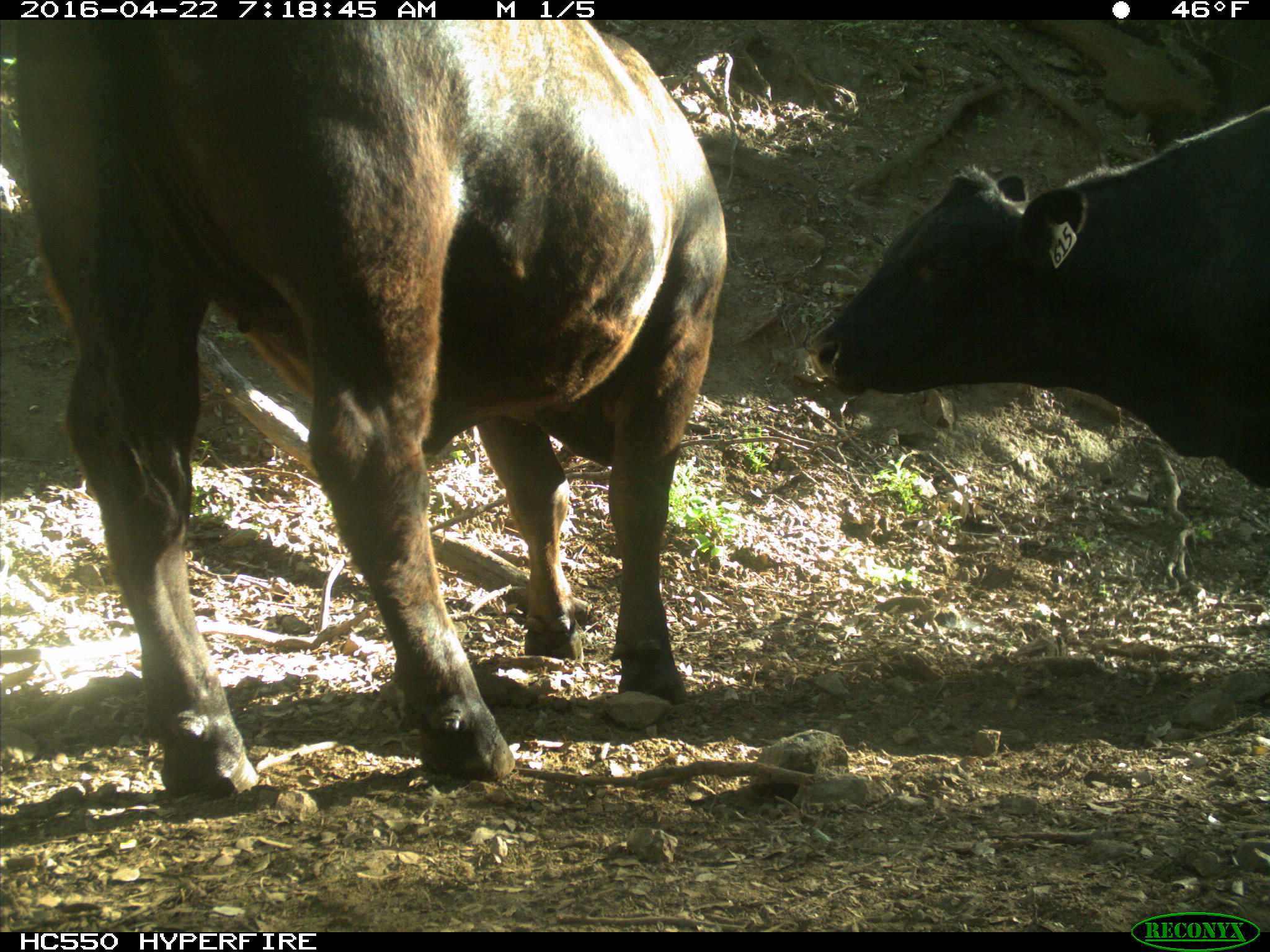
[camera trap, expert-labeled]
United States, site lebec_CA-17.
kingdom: Animalia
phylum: Chordata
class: Mammalia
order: Artiodactyla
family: Bovidae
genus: Bos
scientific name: Bos taurus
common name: domestic cow